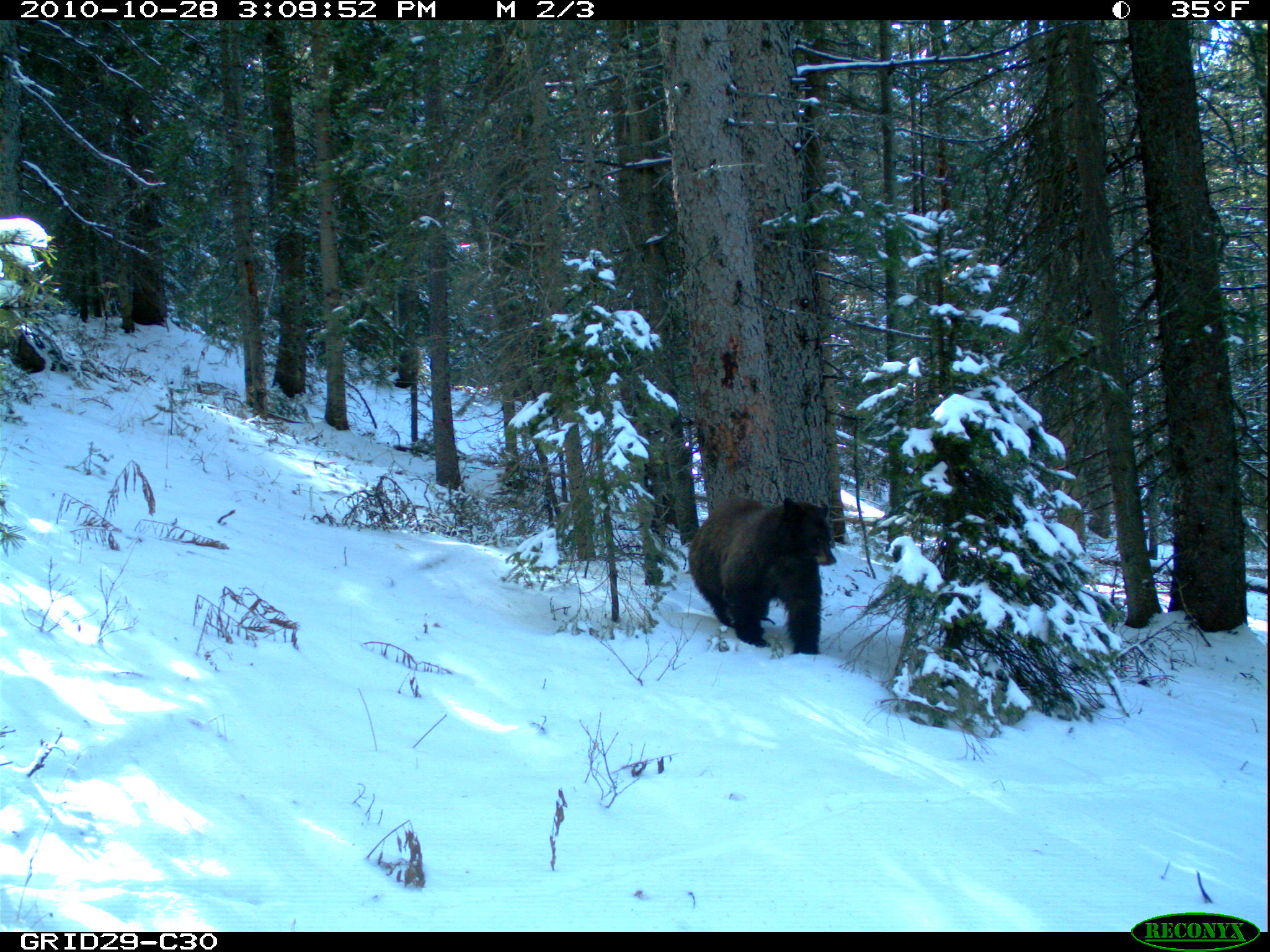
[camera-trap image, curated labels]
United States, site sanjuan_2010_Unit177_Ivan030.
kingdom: Animalia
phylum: Chordata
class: Mammalia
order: Carnivora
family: Ursidae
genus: Ursus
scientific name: Ursus americanus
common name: american black bear